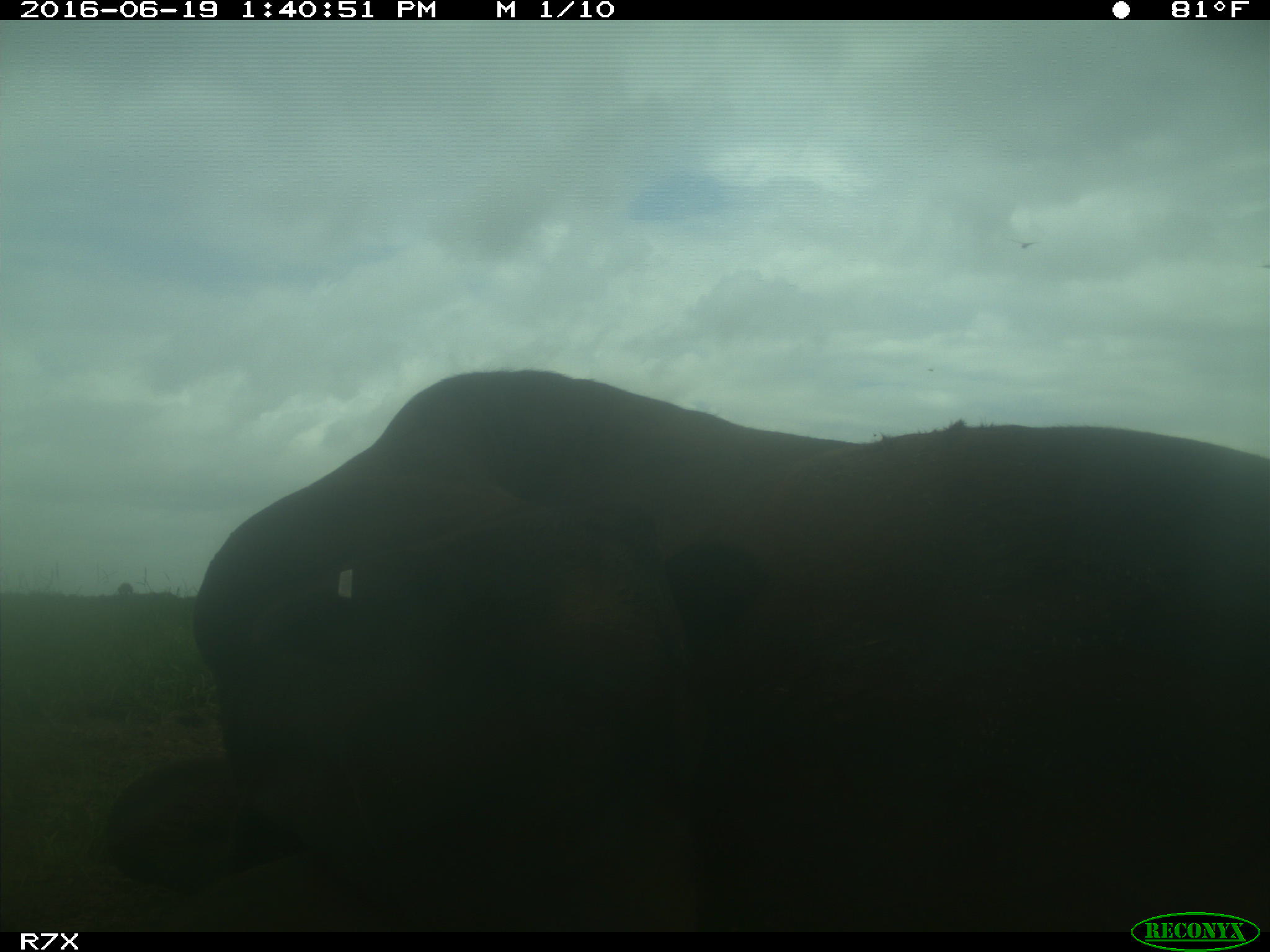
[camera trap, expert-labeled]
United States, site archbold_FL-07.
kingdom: Animalia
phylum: Chordata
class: Mammalia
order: Artiodactyla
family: Bovidae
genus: Bos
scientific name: Bos taurus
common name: domestic cow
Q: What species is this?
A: Bos taurus (domestic cow).